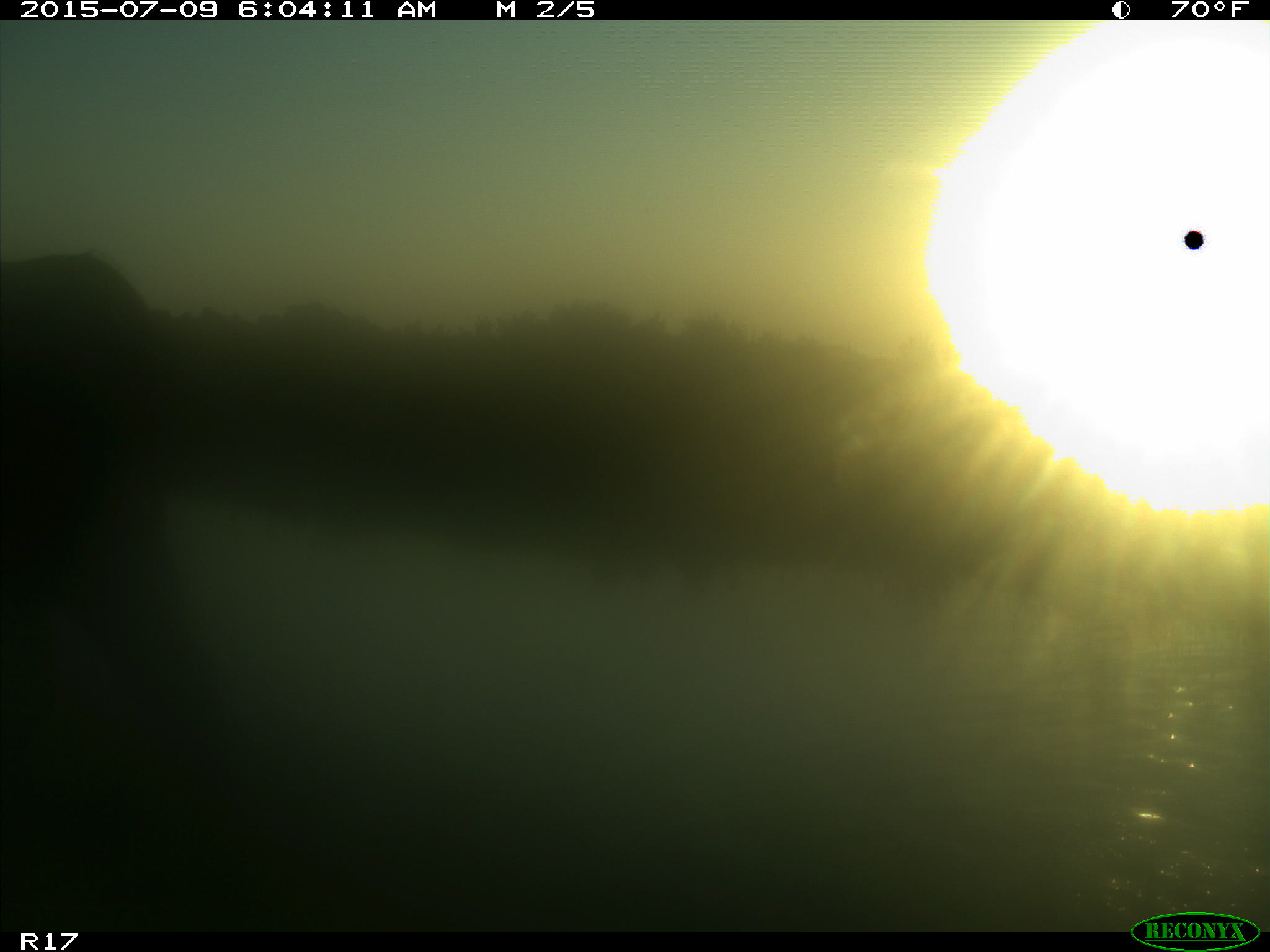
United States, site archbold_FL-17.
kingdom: Animalia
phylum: Chordata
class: Mammalia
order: Artiodactyla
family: Bovidae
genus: Bos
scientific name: Bos taurus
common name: domestic cow